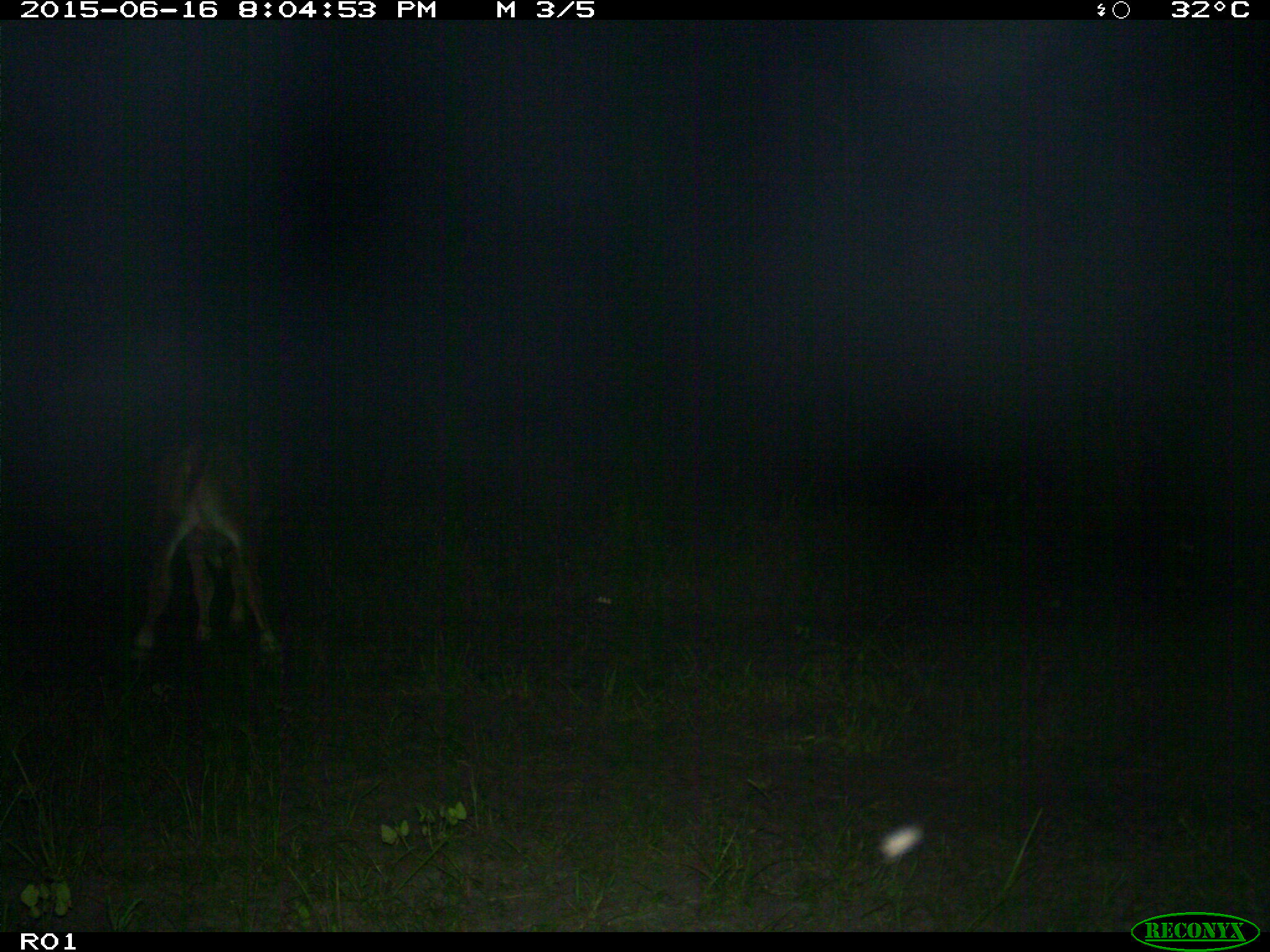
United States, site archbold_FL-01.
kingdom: Animalia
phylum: Chordata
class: Mammalia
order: Artiodactyla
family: Bovidae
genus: Bos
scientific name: Bos taurus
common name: domestic cow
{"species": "Bos taurus (domestic cow)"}